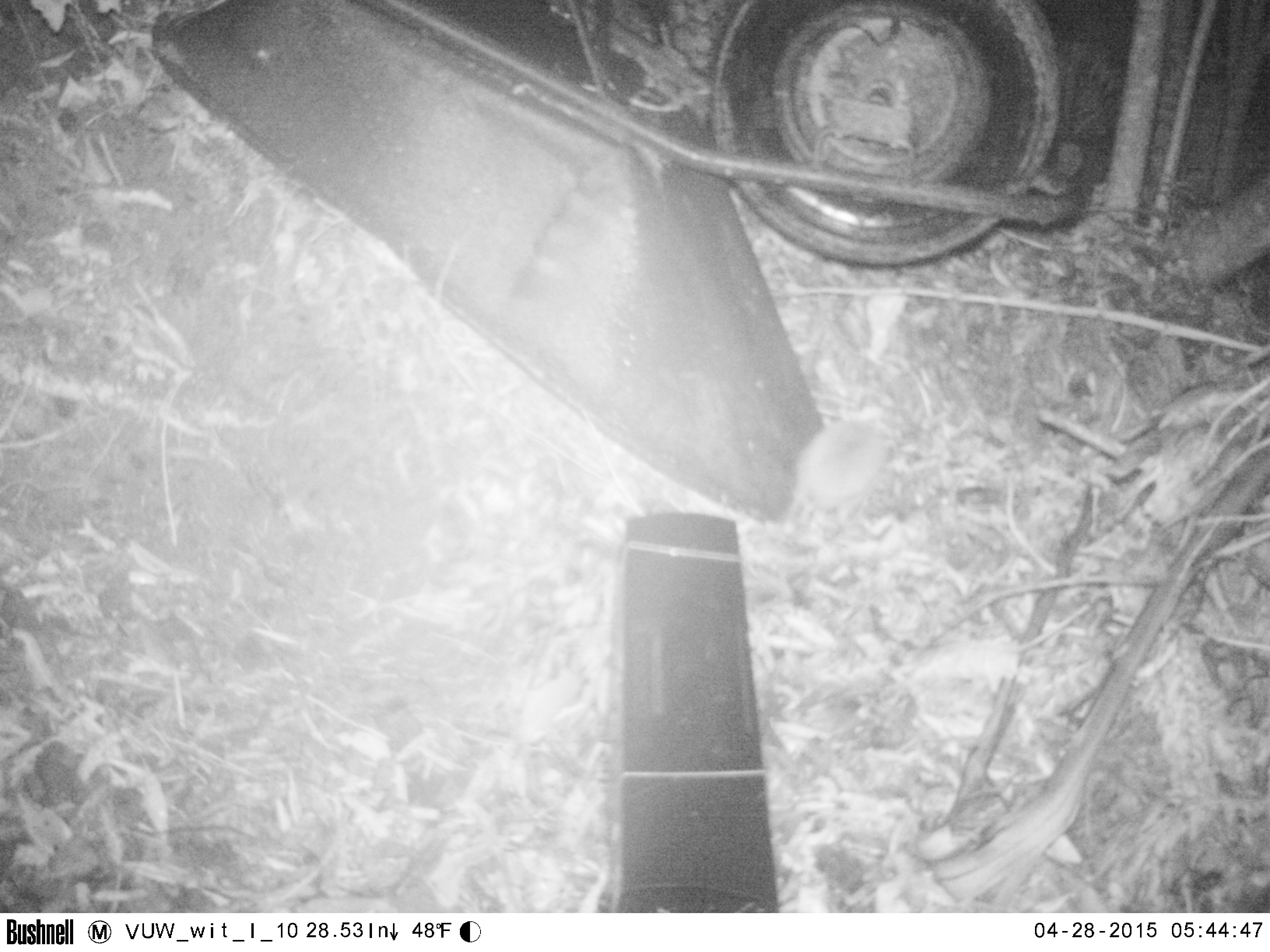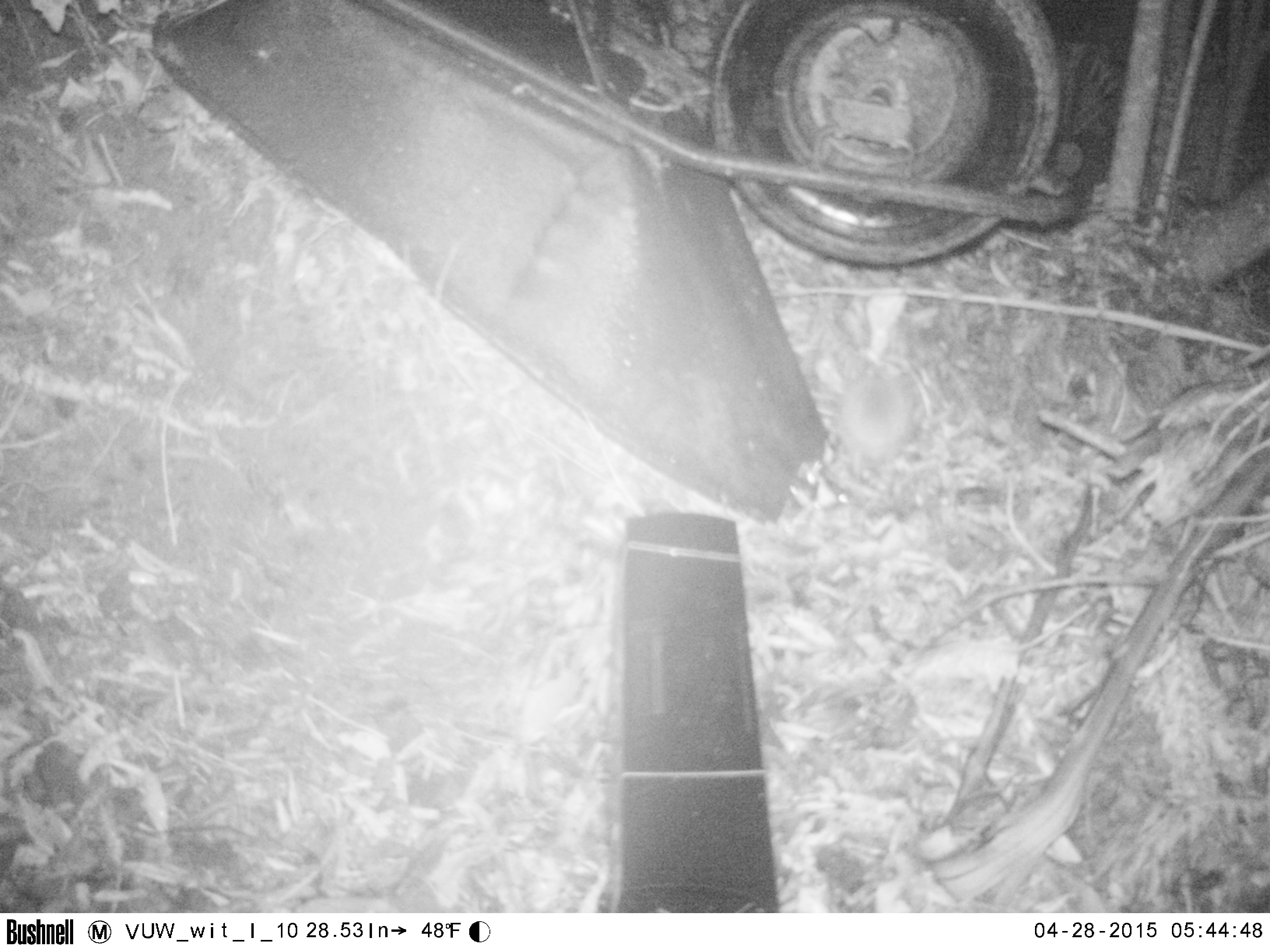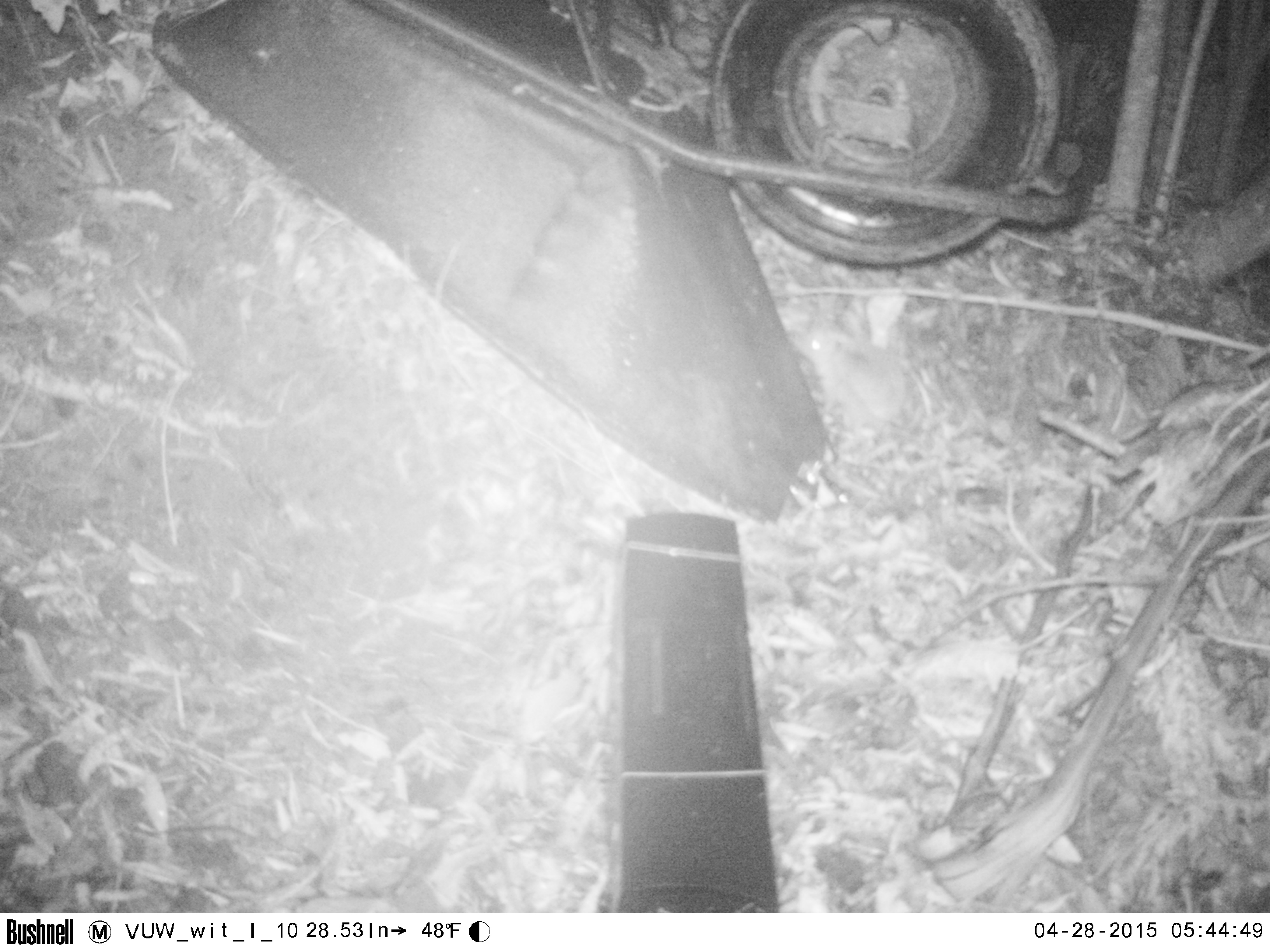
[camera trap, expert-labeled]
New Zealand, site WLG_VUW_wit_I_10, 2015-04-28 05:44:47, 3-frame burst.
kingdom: Animalia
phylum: Chordata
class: Mammalia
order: Eulipotyphla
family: Erinaceidae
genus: Erinaceus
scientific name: Erinaceus europaeus europaeus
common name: european hedgehog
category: hedgehog